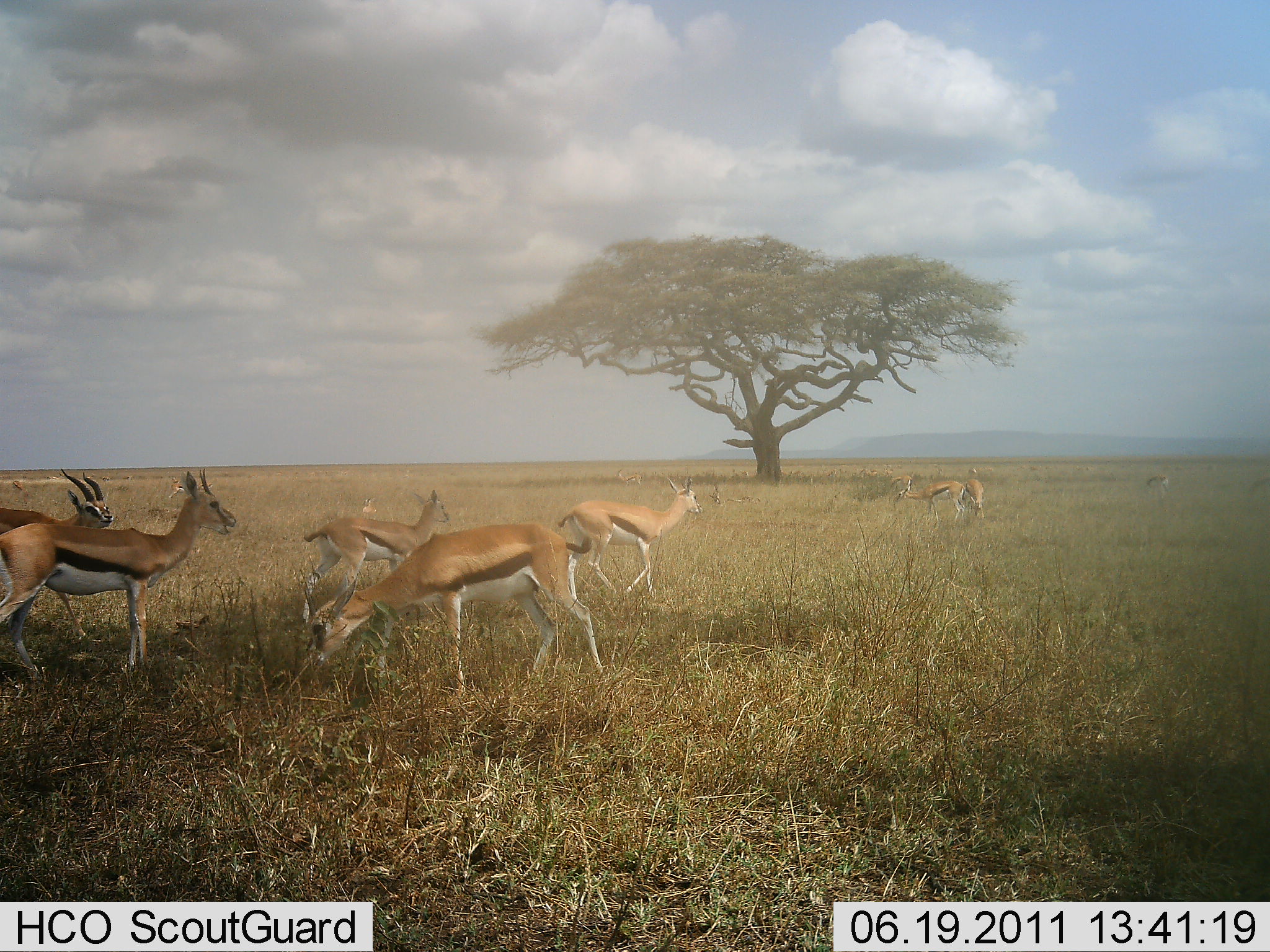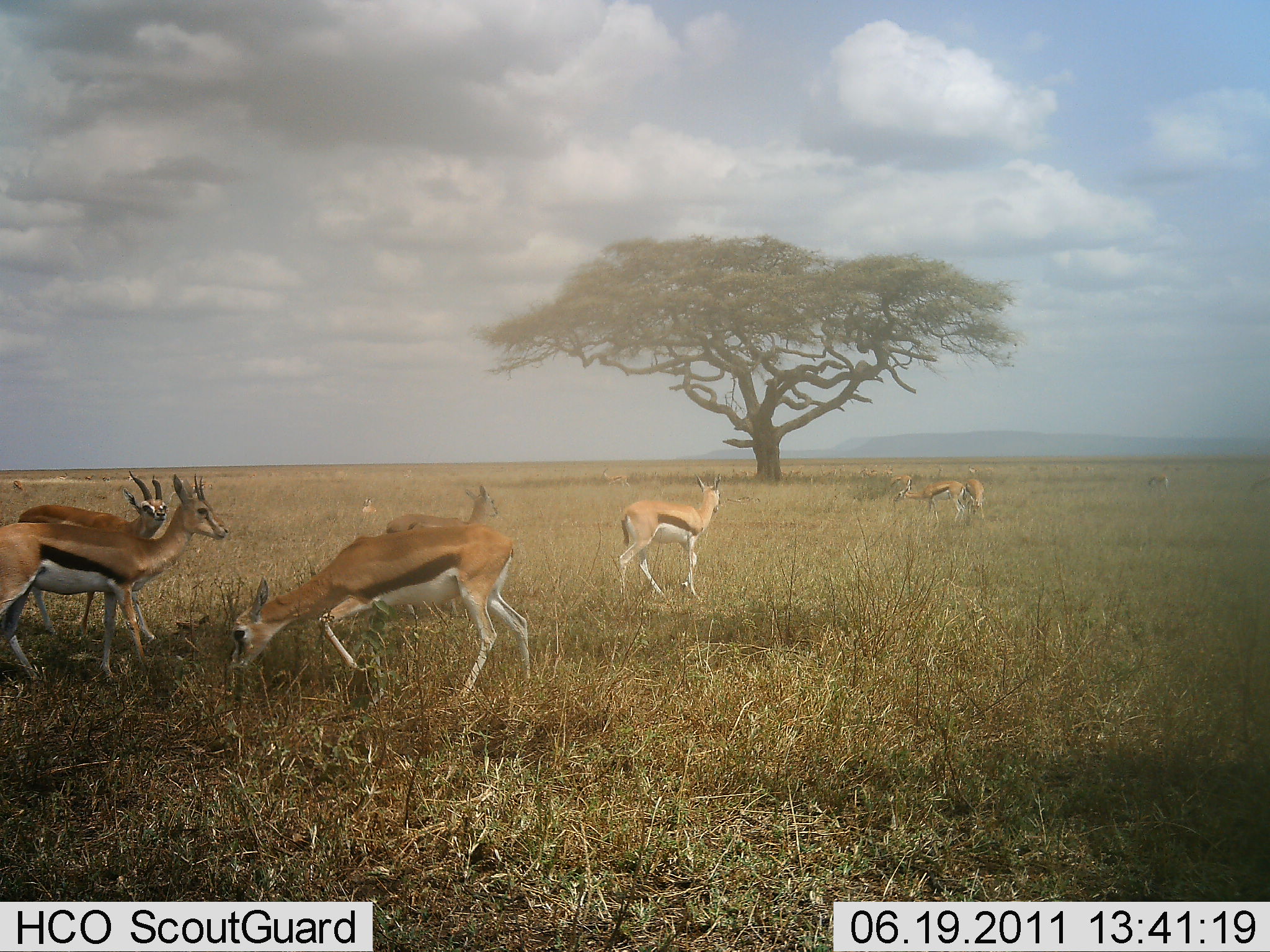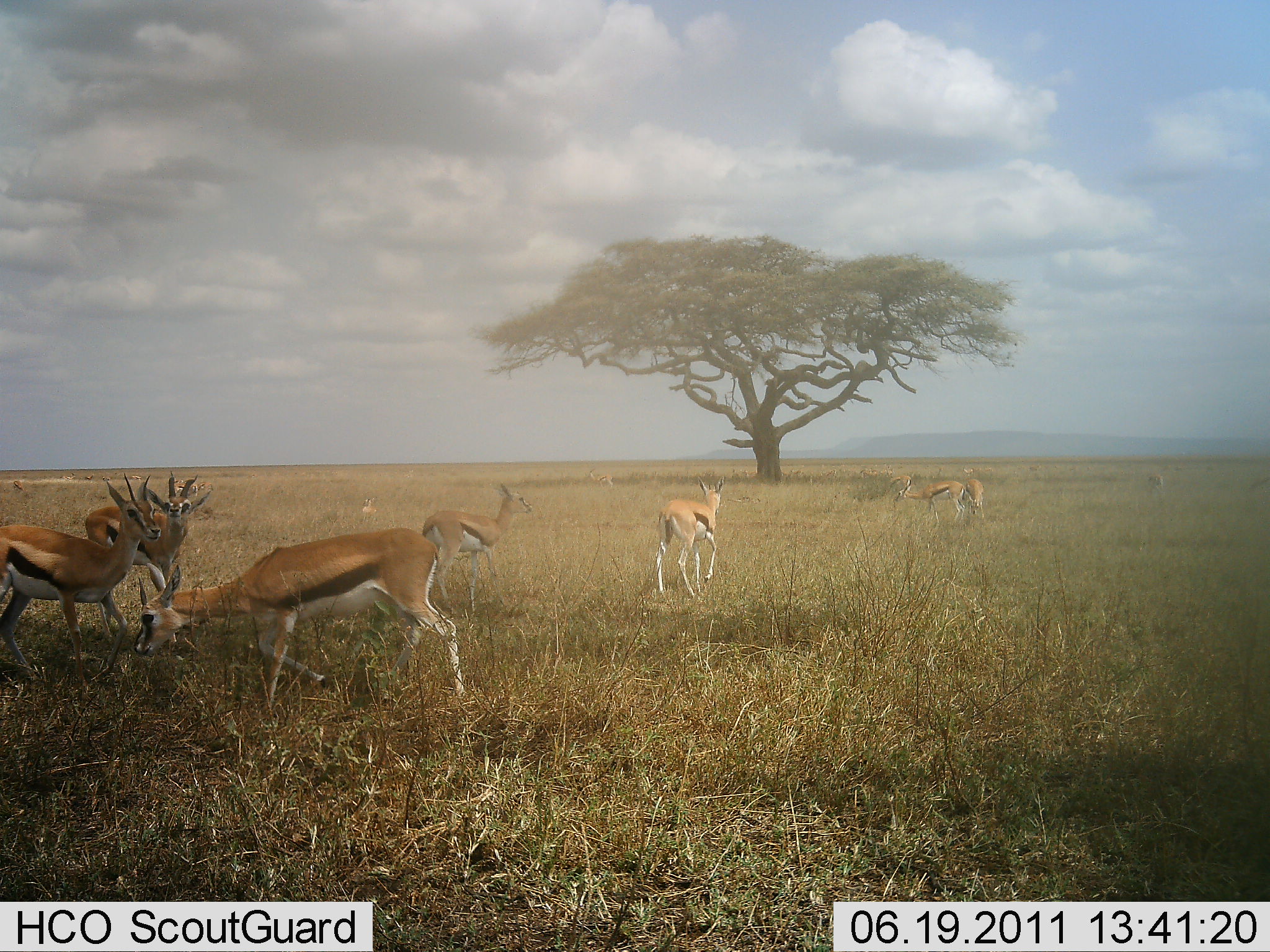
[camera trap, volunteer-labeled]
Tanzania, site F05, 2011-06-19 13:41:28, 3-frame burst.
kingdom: Animalia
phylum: Chordata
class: Mammalia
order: Artiodactyla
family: Bovidae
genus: Eudorcas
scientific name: Eudorcas thomsonii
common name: thomson's gazelle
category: gazellethomsons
Gazellethomsons (thomson's gazelle) (Eudorcas thomsonii), count 9. Behavior (volunteer vote fractions): standing 67%, resting 8%, moving 67%, interacting 8%. Young present (vote fraction): 17%. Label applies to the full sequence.